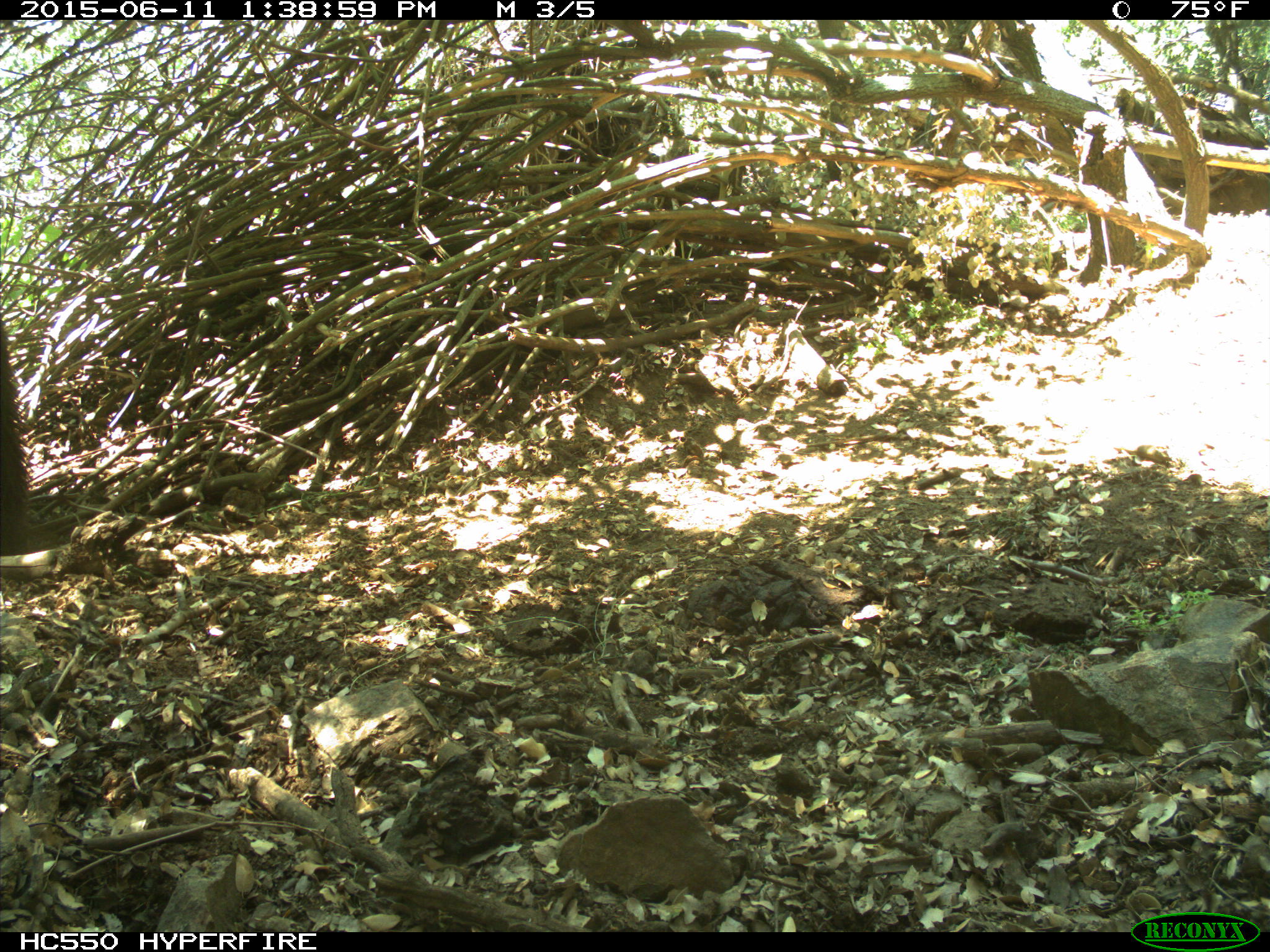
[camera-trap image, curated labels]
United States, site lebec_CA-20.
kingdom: Animalia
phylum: Chordata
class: Mammalia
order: Carnivora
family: Ursidae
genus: Ursus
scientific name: Ursus americanus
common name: american black bear